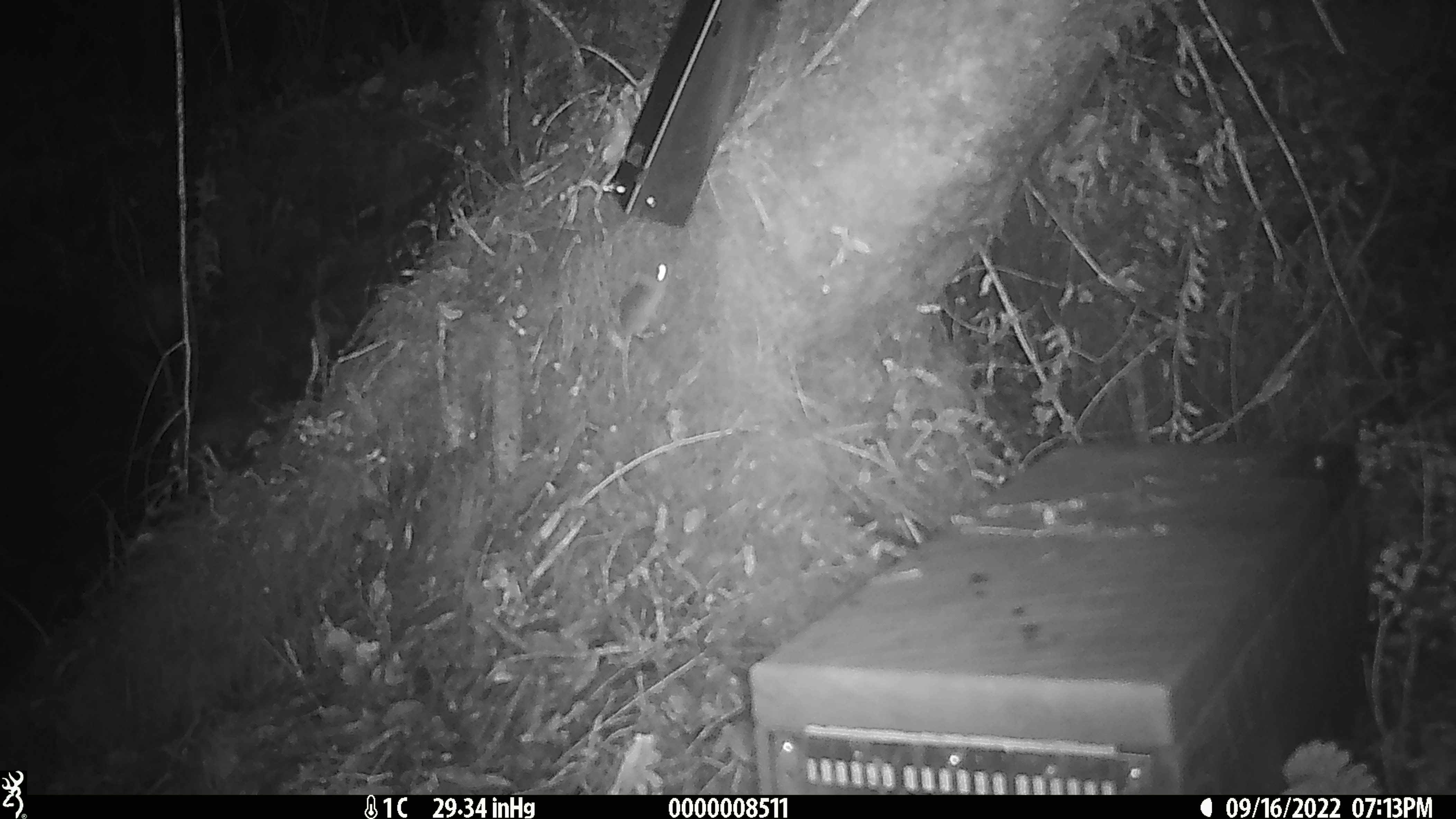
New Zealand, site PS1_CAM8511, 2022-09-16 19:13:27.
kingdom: Animalia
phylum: Chordata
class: Mammalia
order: Rodentia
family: Muridae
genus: Mus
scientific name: Mus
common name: mouse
Mouse (Mus).